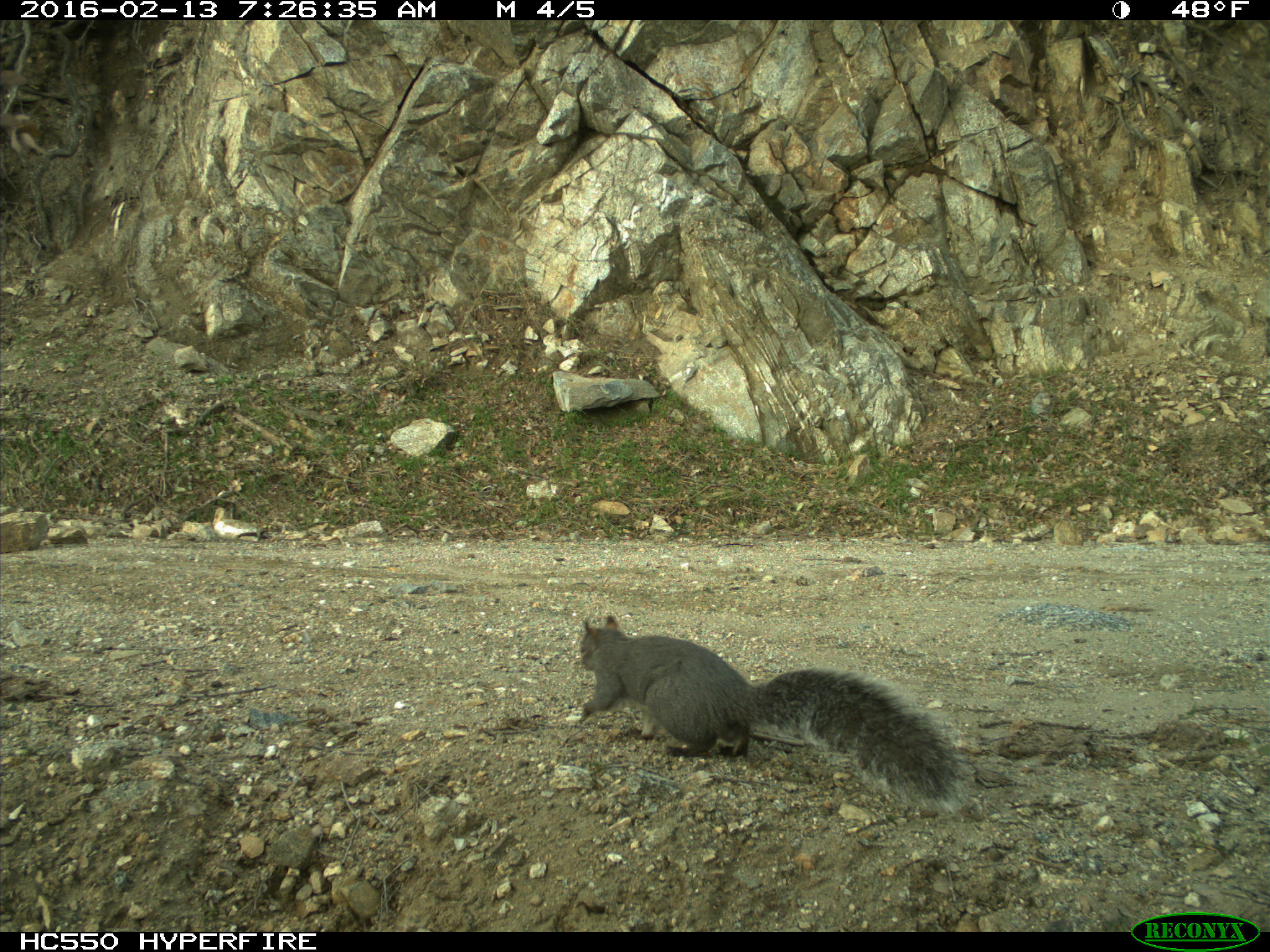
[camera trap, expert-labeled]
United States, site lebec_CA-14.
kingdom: Animalia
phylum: Chordata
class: Mammalia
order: Rodentia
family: Sciuridae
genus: Sciurus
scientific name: Sciurus carolinensis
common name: eastern gray squirrel